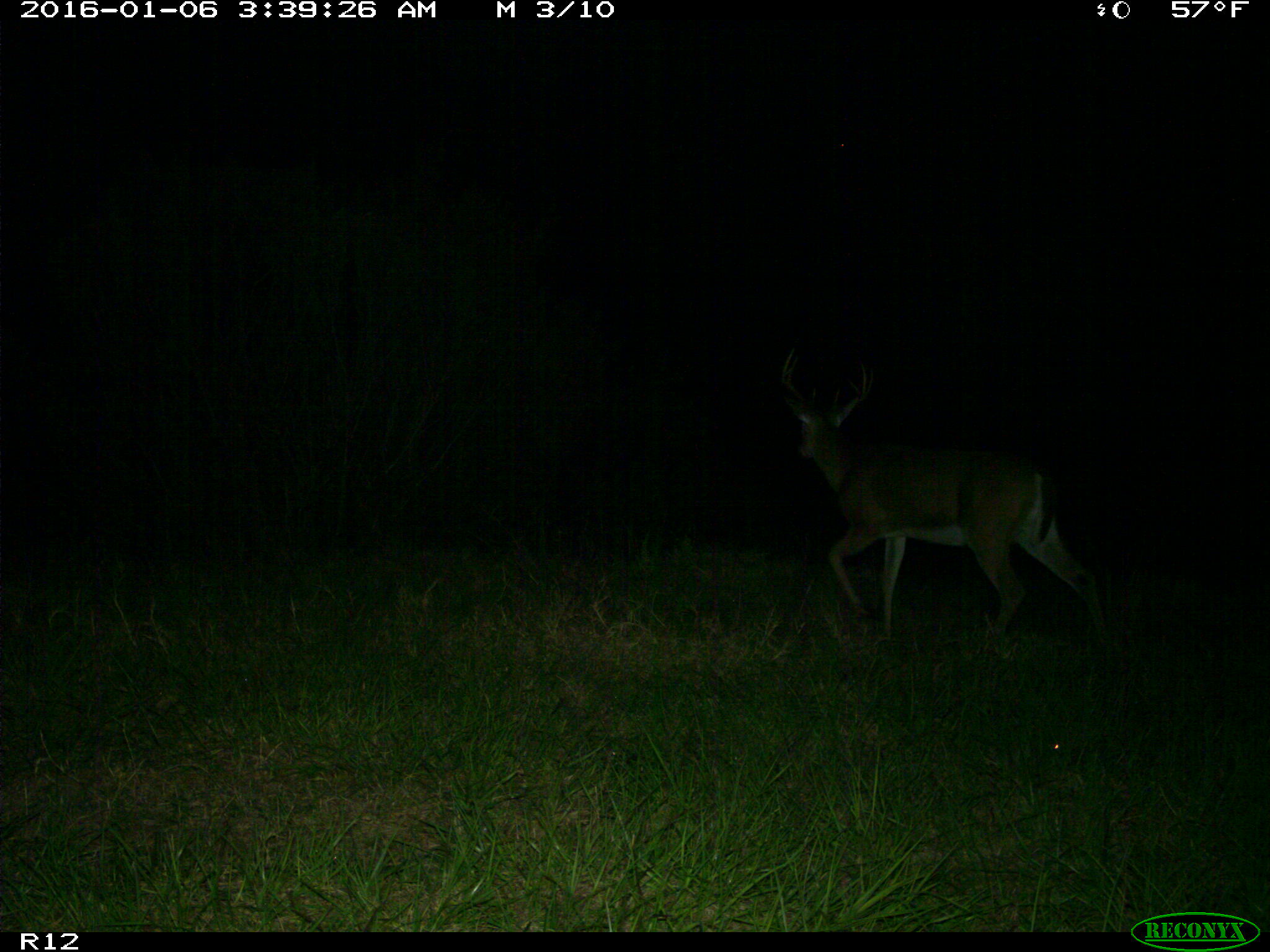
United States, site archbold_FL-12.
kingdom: Animalia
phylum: Chordata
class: Mammalia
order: Artiodactyla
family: Cervidae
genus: Odocoileus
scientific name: Odocoileus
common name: deer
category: unidentified deer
Unidentified deer (deer) (Odocoileus).